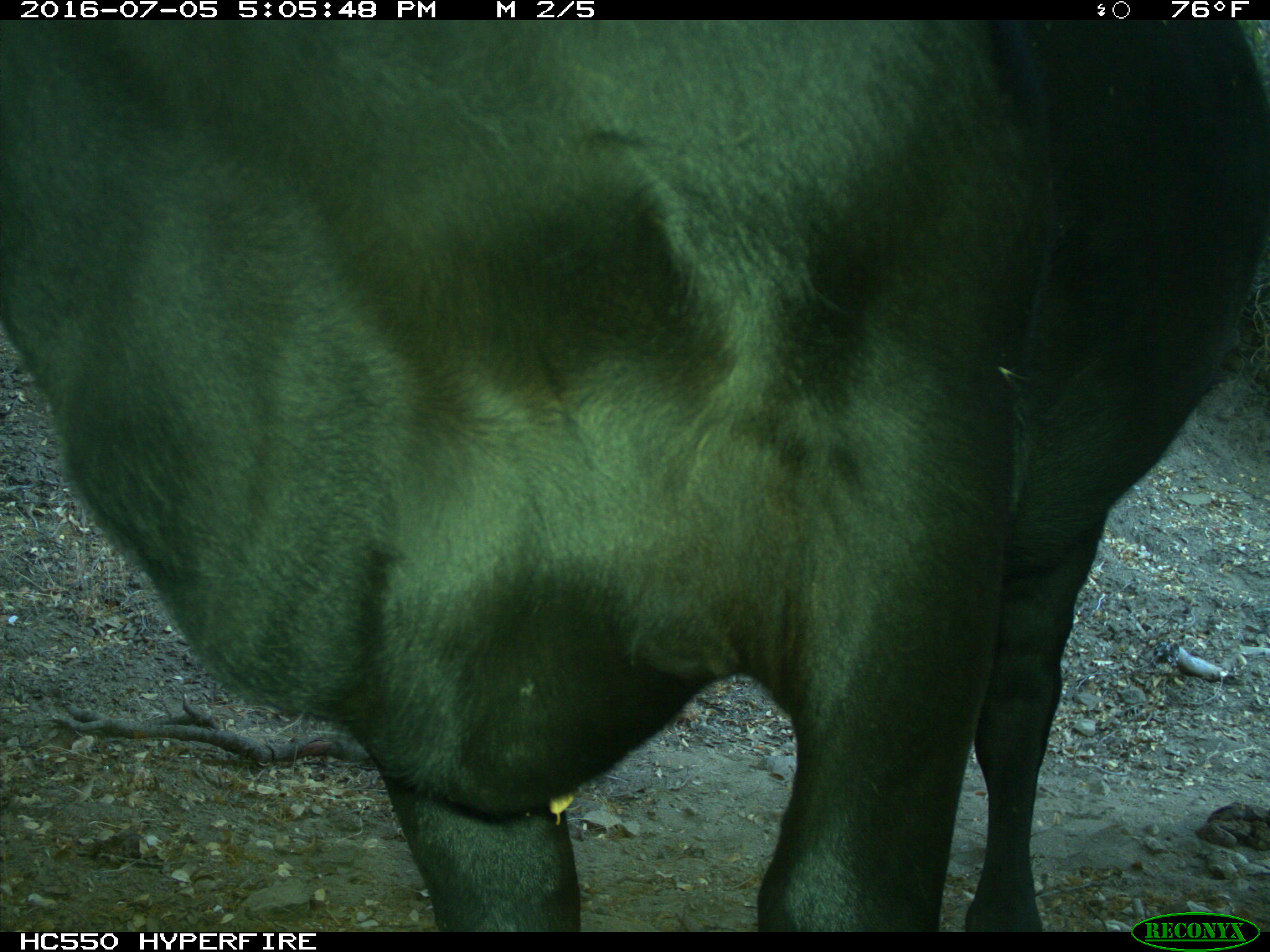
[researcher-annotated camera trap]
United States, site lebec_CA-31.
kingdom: Animalia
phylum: Chordata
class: Mammalia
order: Artiodactyla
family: Bovidae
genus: Bos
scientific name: Bos taurus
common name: domestic cow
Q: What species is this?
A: Bos taurus (domestic cow).